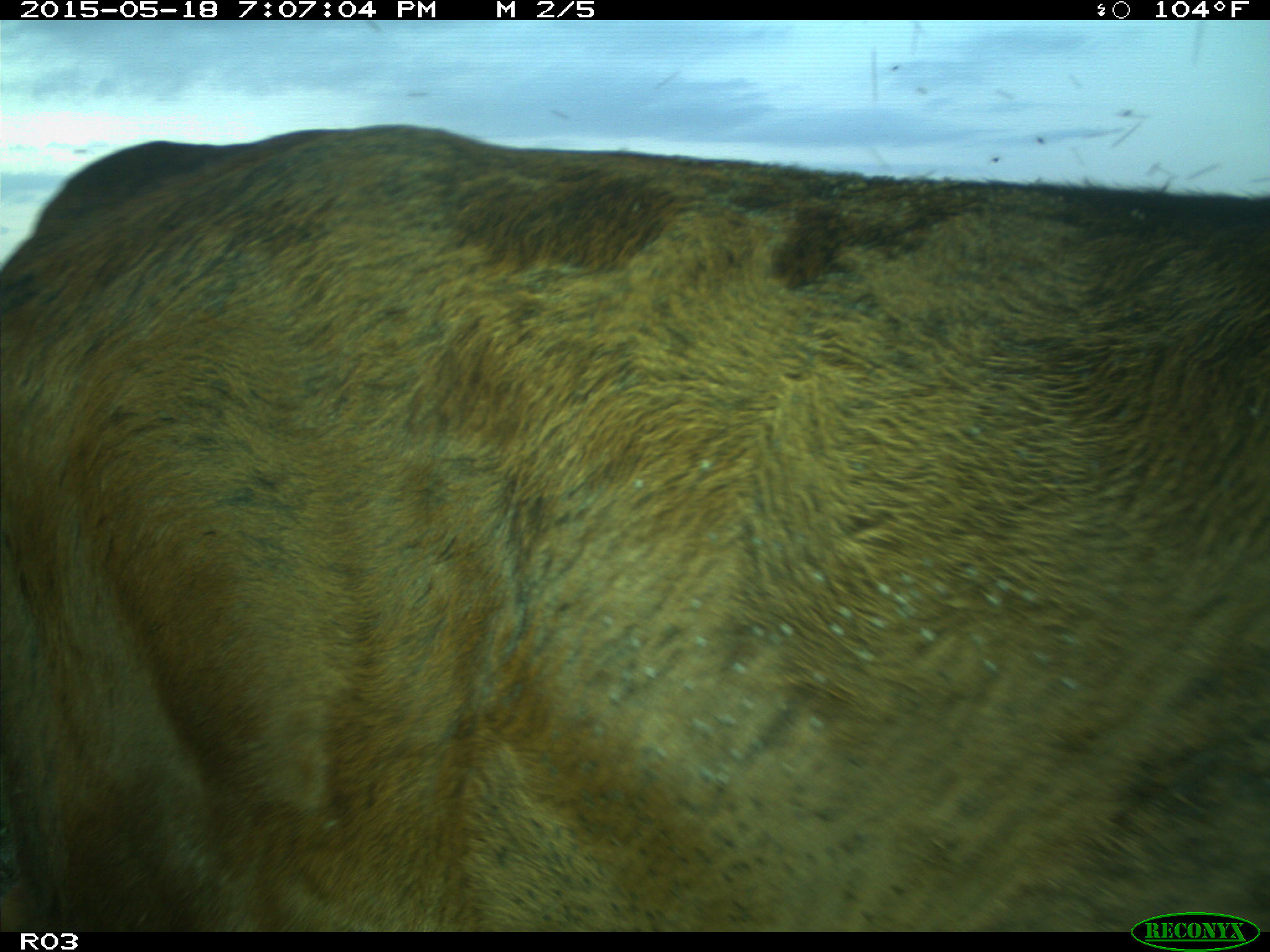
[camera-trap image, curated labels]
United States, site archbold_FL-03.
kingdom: Animalia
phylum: Chordata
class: Mammalia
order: Artiodactyla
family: Bovidae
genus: Bos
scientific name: Bos taurus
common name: domestic cow